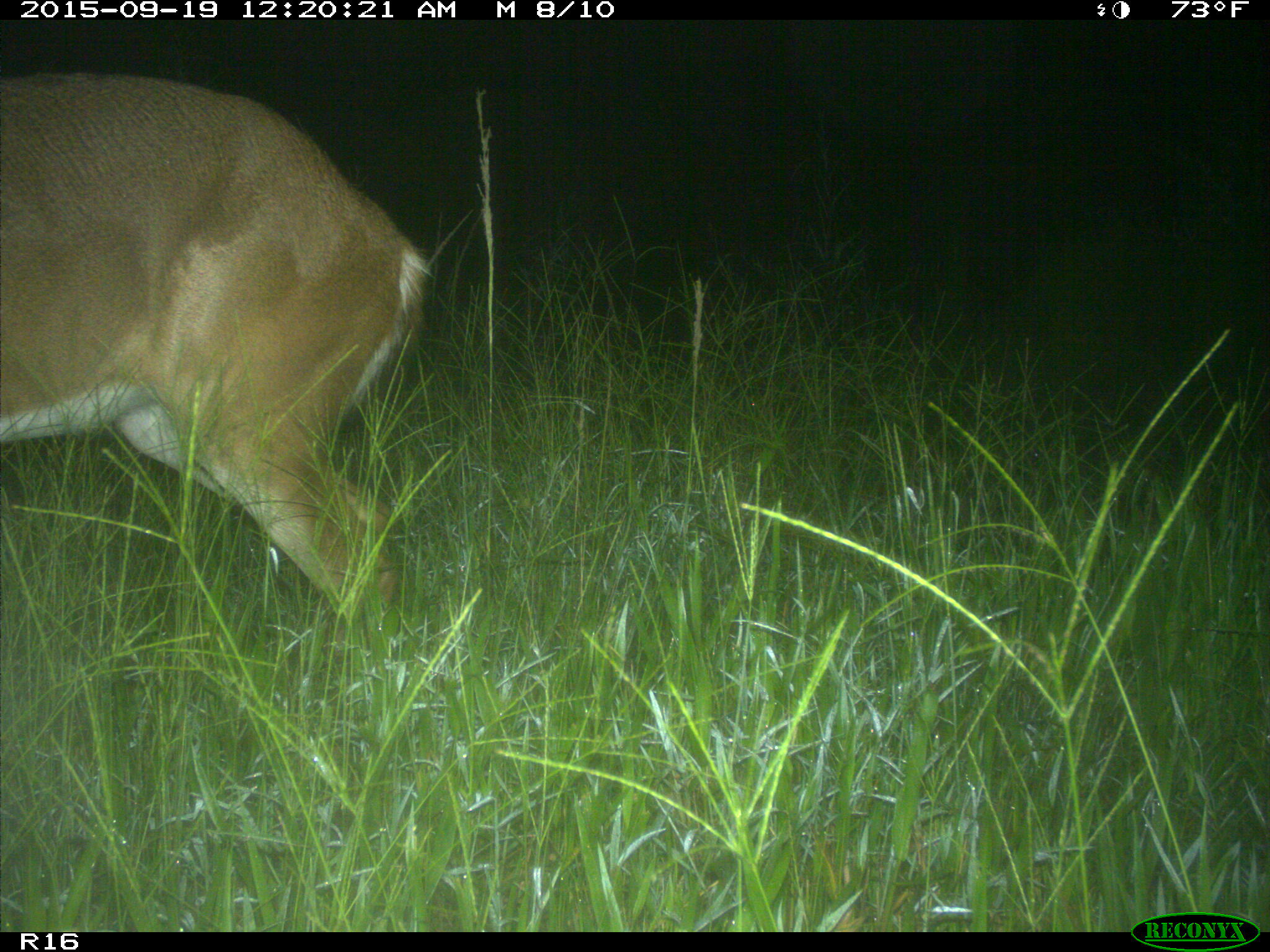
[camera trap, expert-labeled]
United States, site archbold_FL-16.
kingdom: Animalia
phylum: Chordata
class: Mammalia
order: Artiodactyla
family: Cervidae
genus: Odocoileus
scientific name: Odocoileus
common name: deer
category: unidentified deer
Unidentified deer (deer) (Odocoileus).